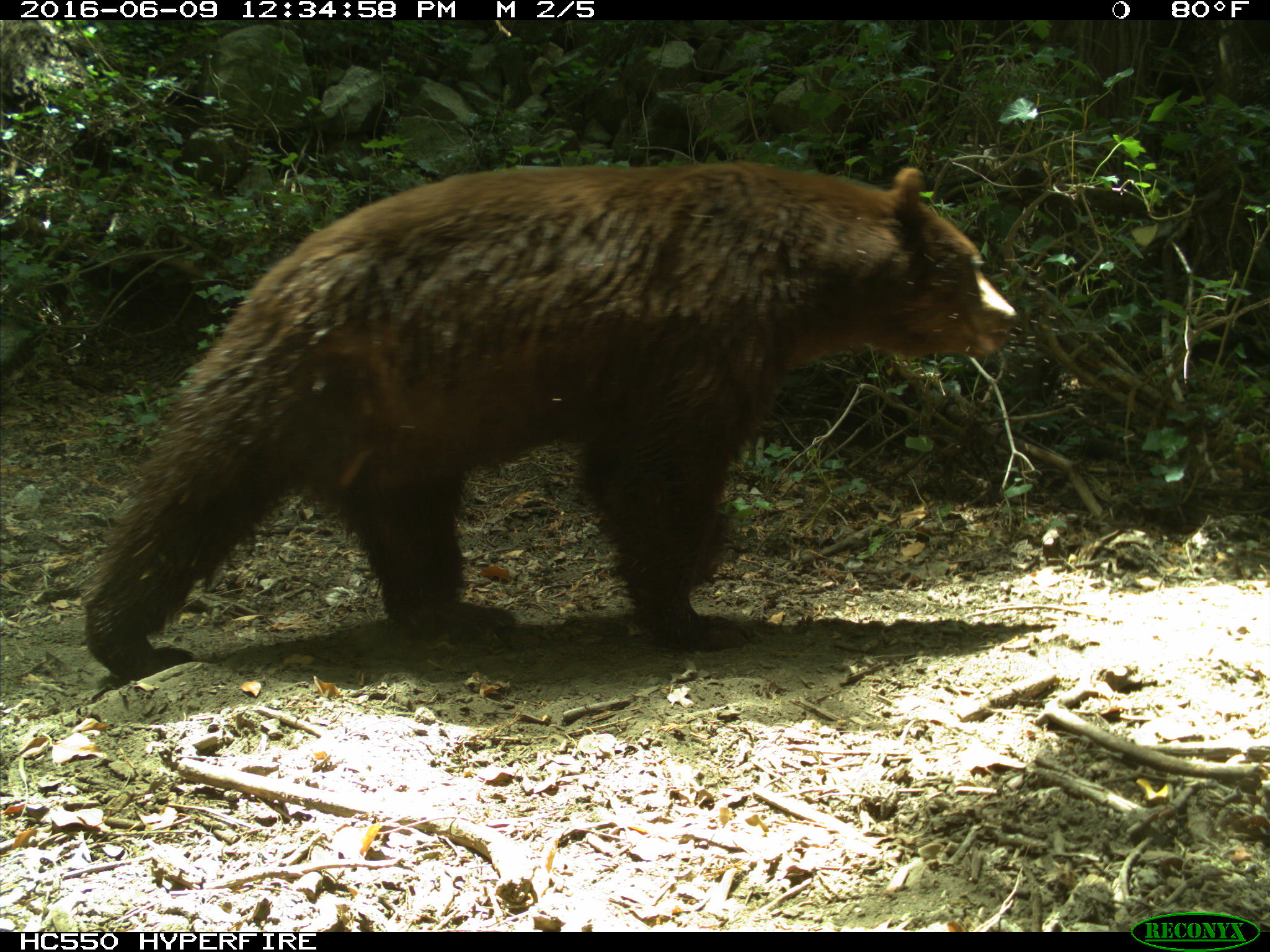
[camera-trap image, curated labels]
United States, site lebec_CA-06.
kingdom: Animalia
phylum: Chordata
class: Mammalia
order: Carnivora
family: Ursidae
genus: Ursus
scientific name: Ursus americanus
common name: american black bear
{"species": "Ursus americanus (american black bear)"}